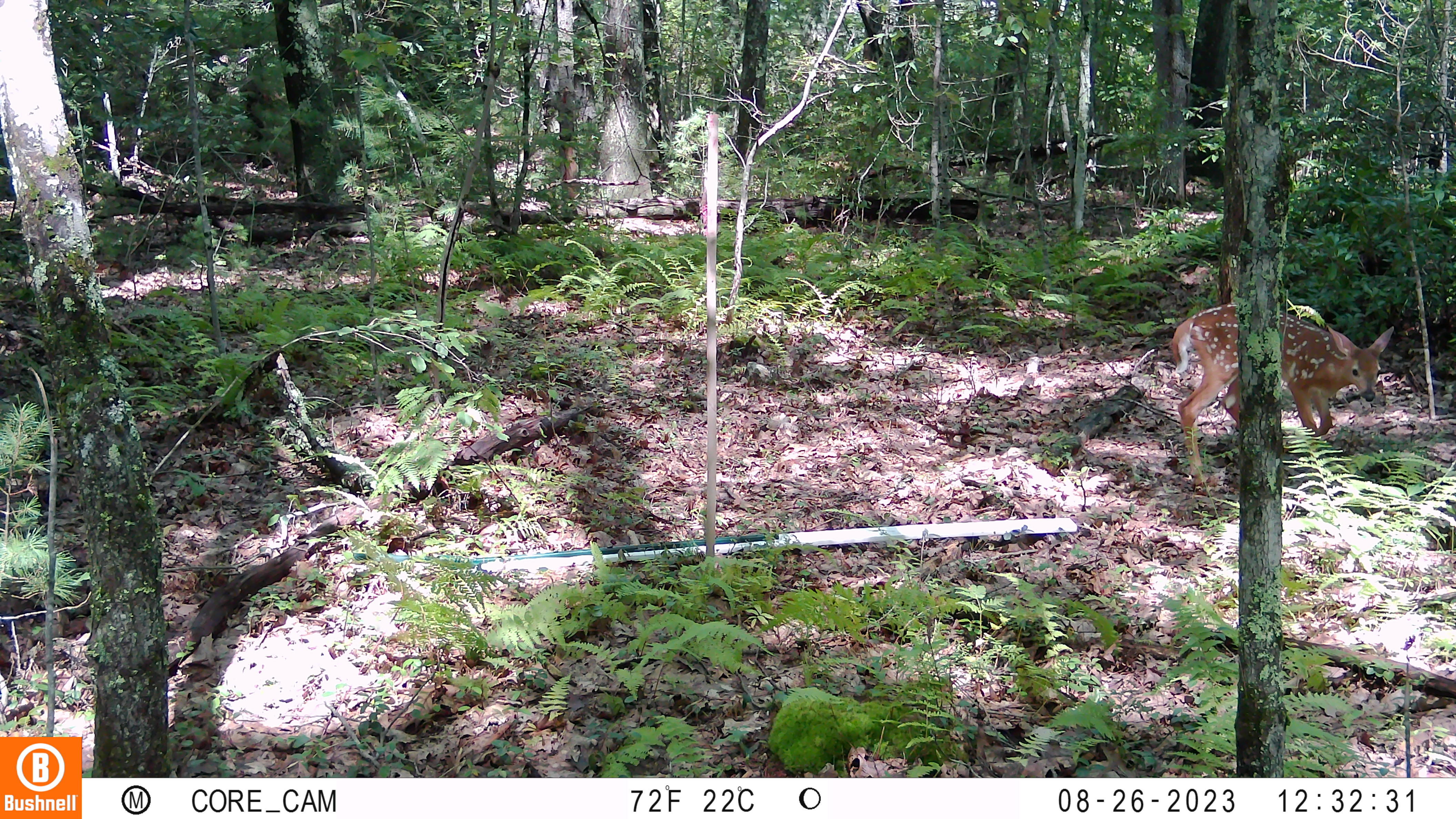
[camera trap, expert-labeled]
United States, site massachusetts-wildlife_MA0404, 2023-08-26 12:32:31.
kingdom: Animalia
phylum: Chordata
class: Mammalia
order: Artiodactyla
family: Cervidae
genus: Odocoileus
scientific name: Odocoileus virginianus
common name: white-tailed deer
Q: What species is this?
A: White-tailed deer (Odocoileus virginianus).